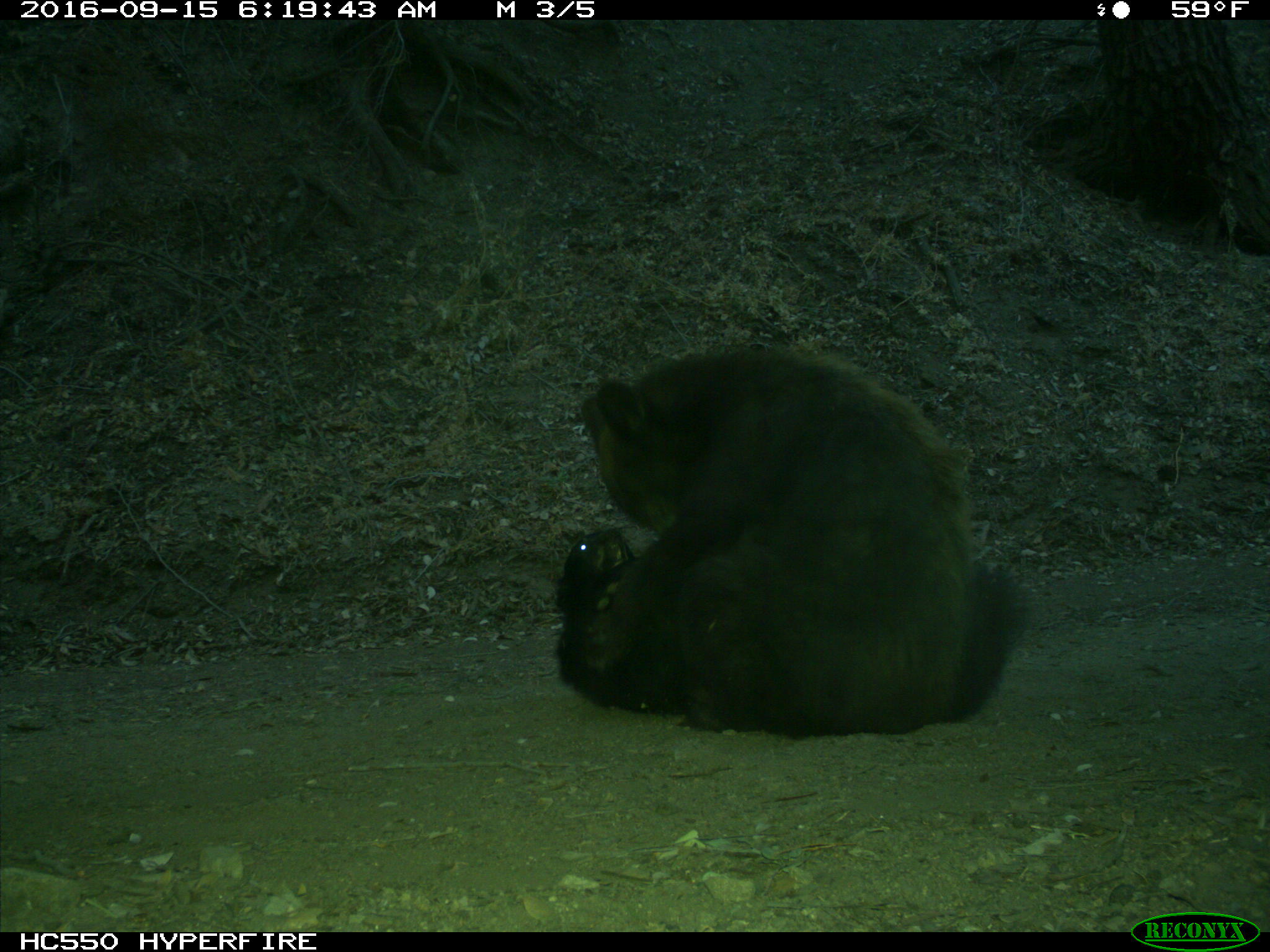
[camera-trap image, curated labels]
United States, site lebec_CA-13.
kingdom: Animalia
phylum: Chordata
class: Mammalia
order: Carnivora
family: Ursidae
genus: Ursus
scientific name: Ursus americanus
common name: american black bear